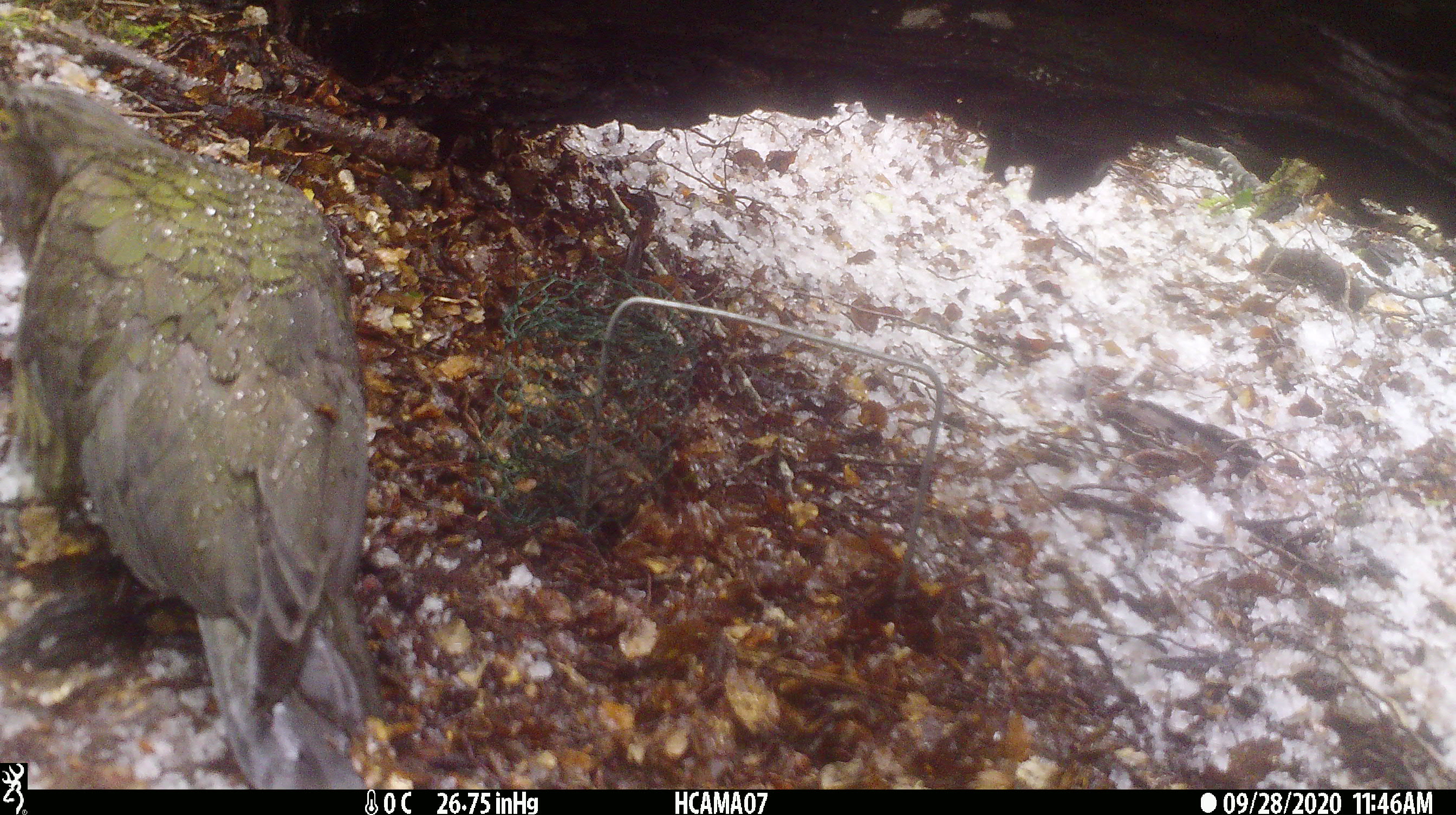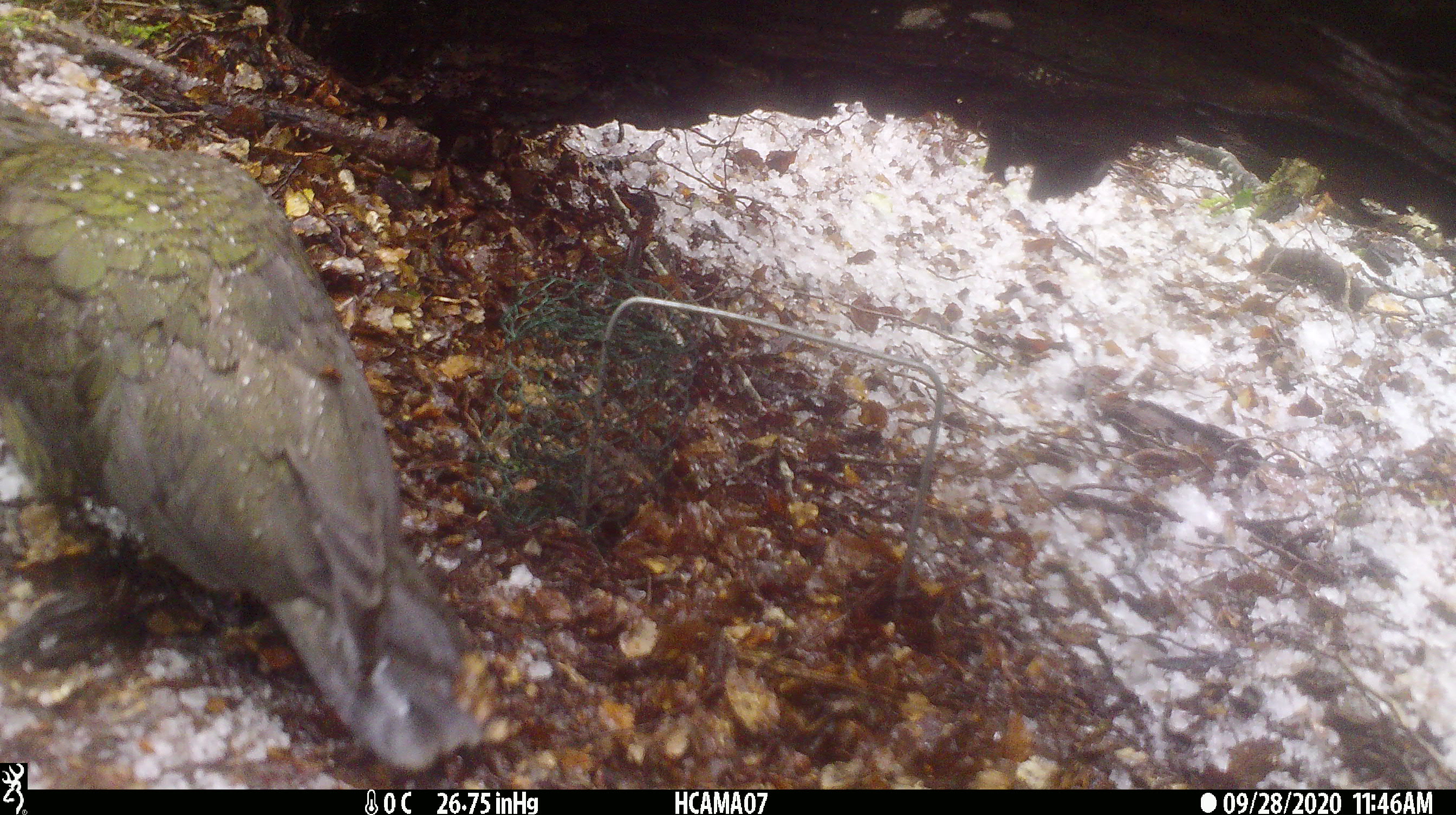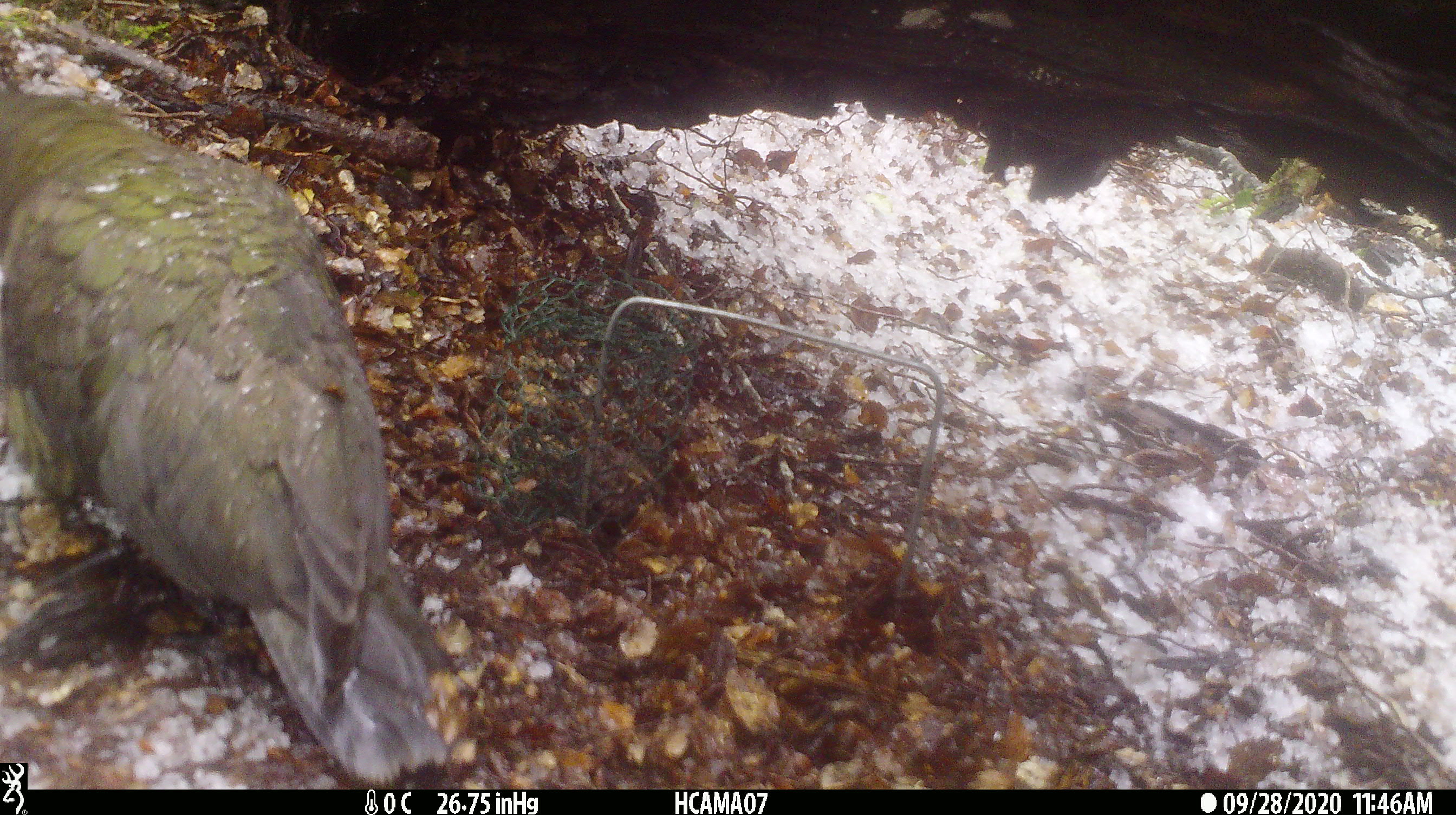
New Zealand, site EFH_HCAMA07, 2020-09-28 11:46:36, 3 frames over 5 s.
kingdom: Animalia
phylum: Chordata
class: Aves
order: Psittaciformes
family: Strigopidae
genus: Nestor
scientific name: Nestor notabilis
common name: kea